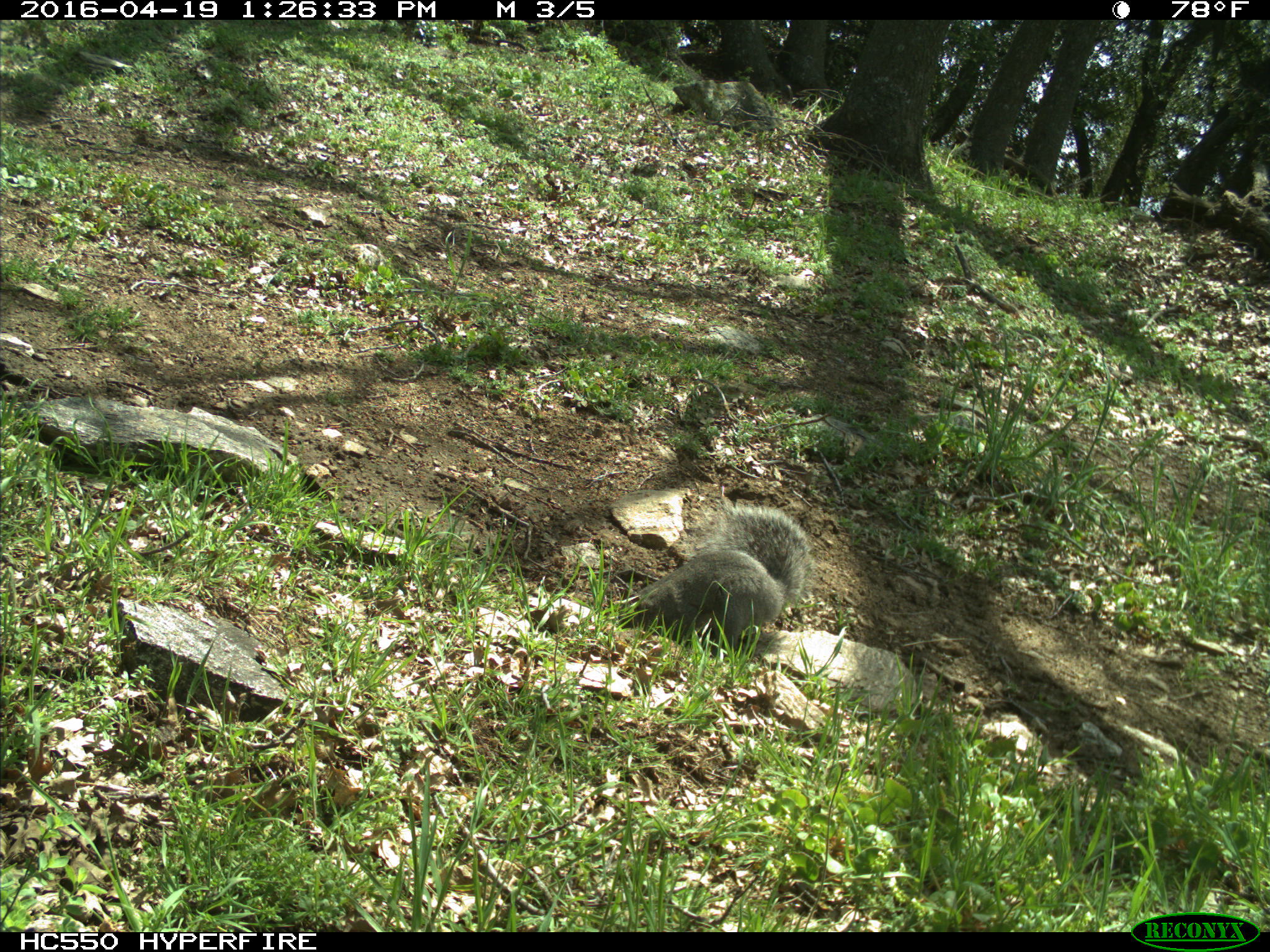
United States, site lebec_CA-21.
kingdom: Animalia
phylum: Chordata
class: Mammalia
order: Rodentia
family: Sciuridae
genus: Sciurus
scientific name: Sciurus carolinensis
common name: eastern gray squirrel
Sciurus carolinensis (eastern gray squirrel).